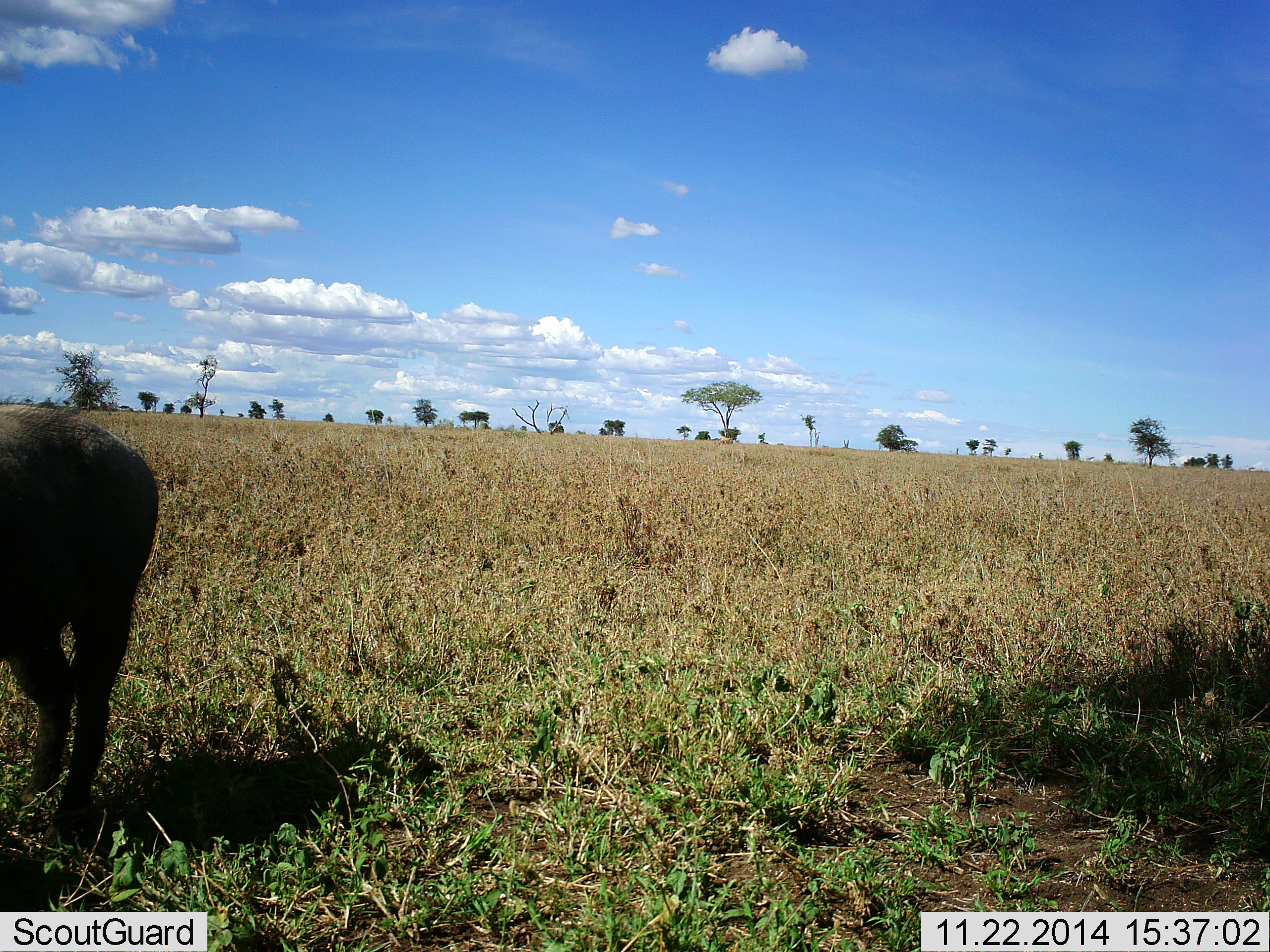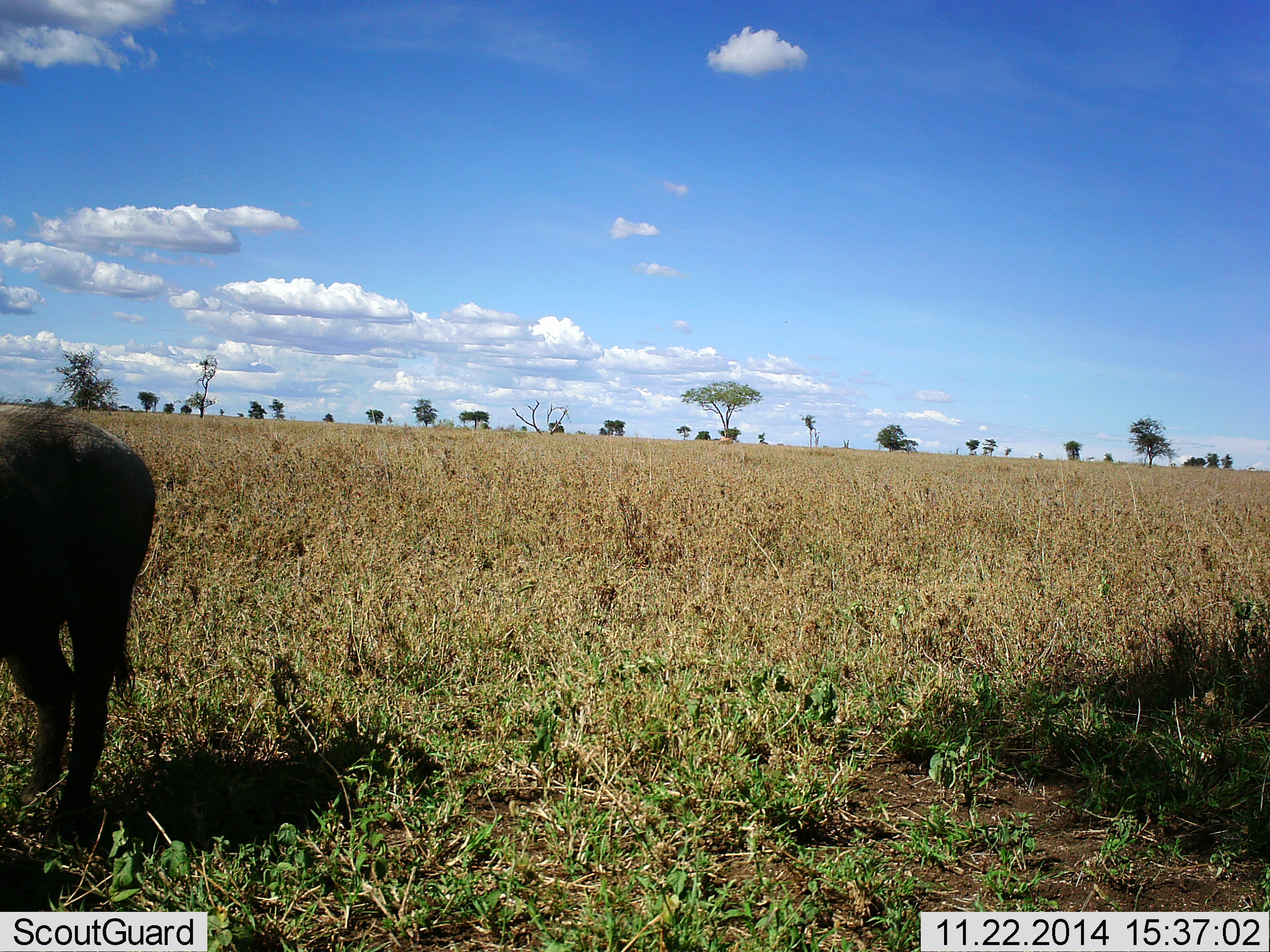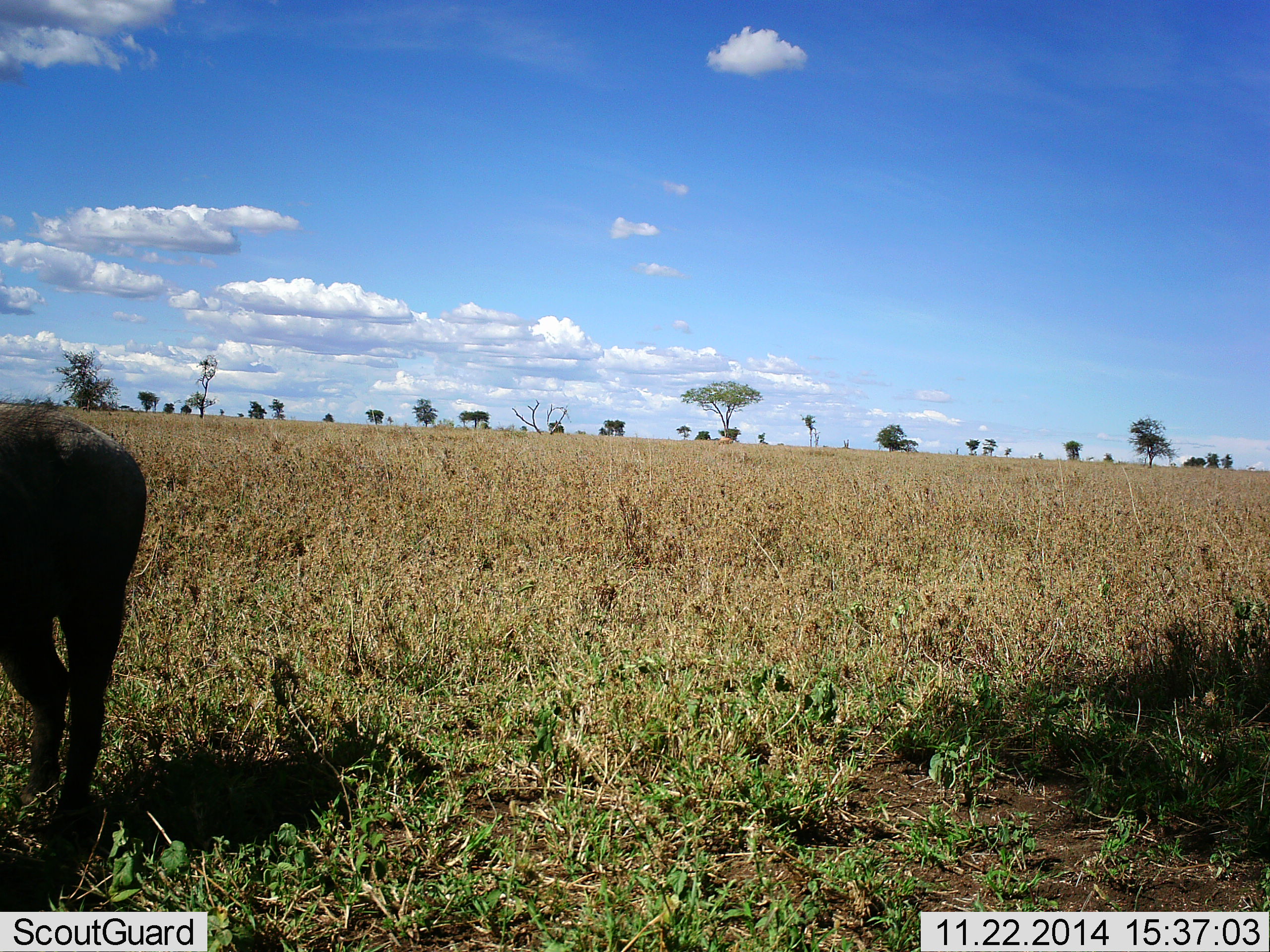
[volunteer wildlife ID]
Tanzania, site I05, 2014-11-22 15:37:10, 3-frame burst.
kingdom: Animalia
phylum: Chordata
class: Mammalia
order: Artiodactyla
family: Bovidae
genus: Connochaetes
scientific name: Connochaetes taurinus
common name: blue wildebeest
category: wildebeest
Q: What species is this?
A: Wildebeest (blue wildebeest) (Connochaetes taurinus).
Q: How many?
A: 1.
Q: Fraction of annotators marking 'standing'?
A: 90%.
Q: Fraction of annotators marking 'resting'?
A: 0%.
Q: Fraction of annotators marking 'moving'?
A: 0%.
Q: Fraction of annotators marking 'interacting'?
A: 0%.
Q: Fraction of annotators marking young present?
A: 0%.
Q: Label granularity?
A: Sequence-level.